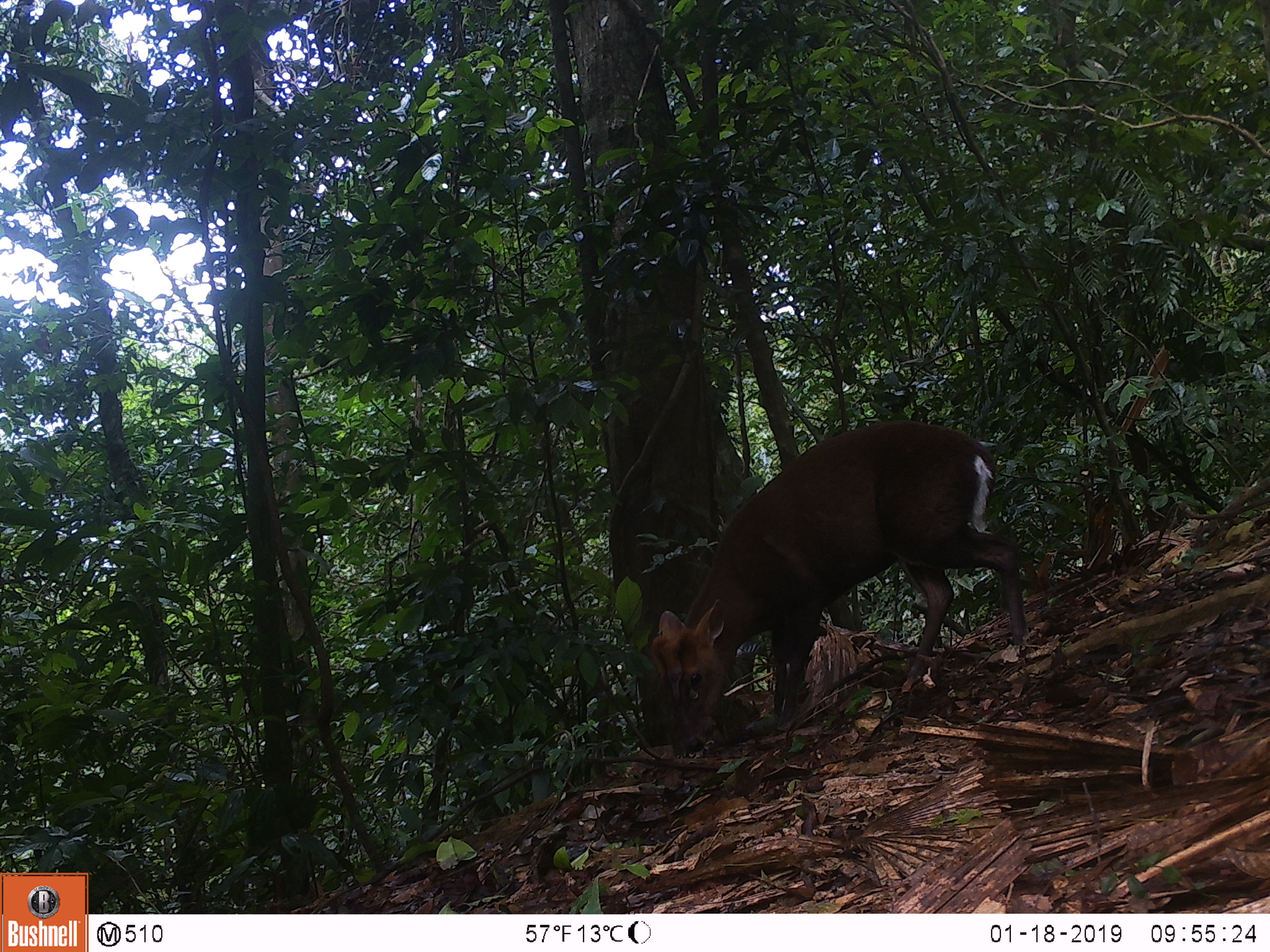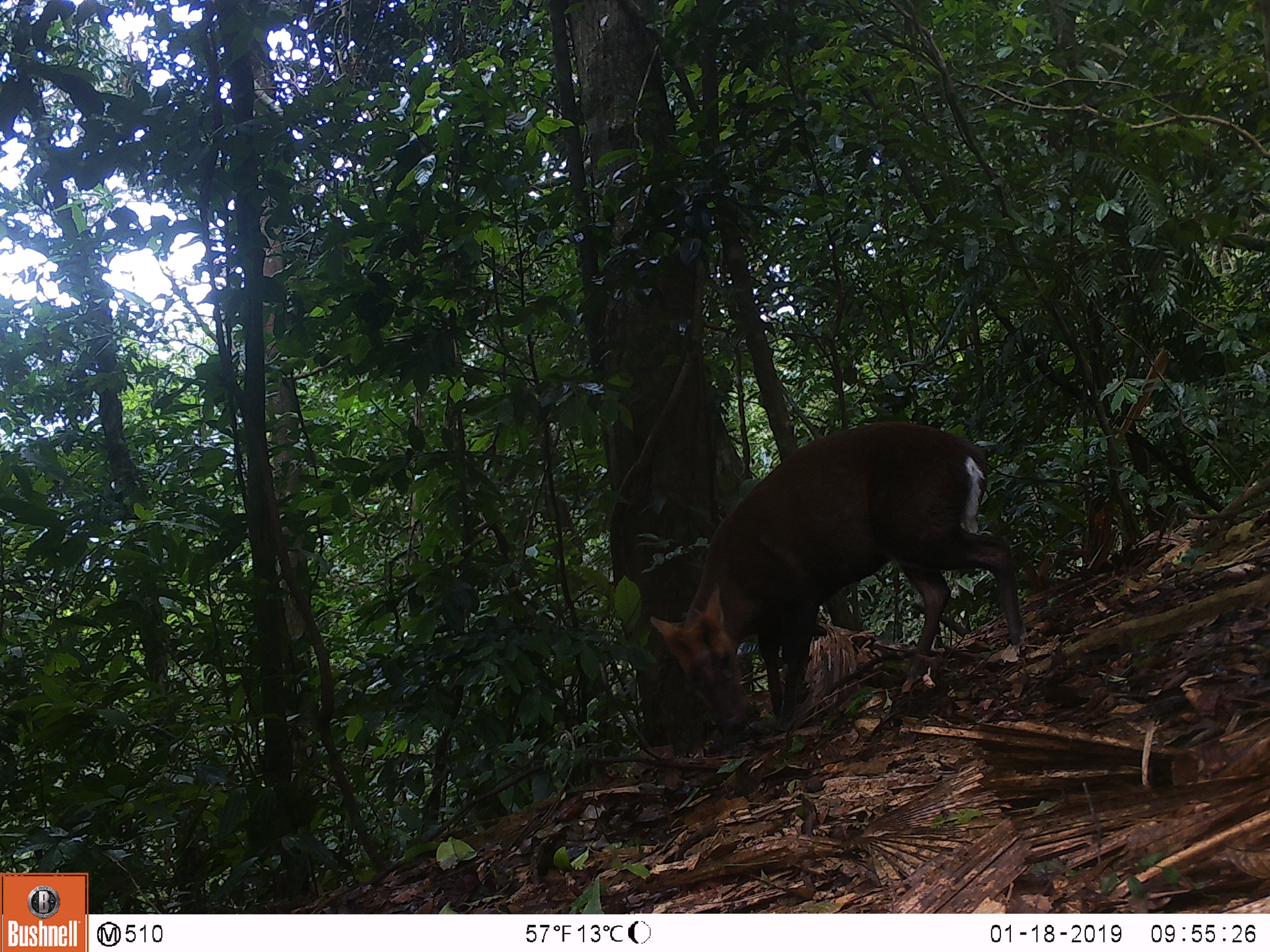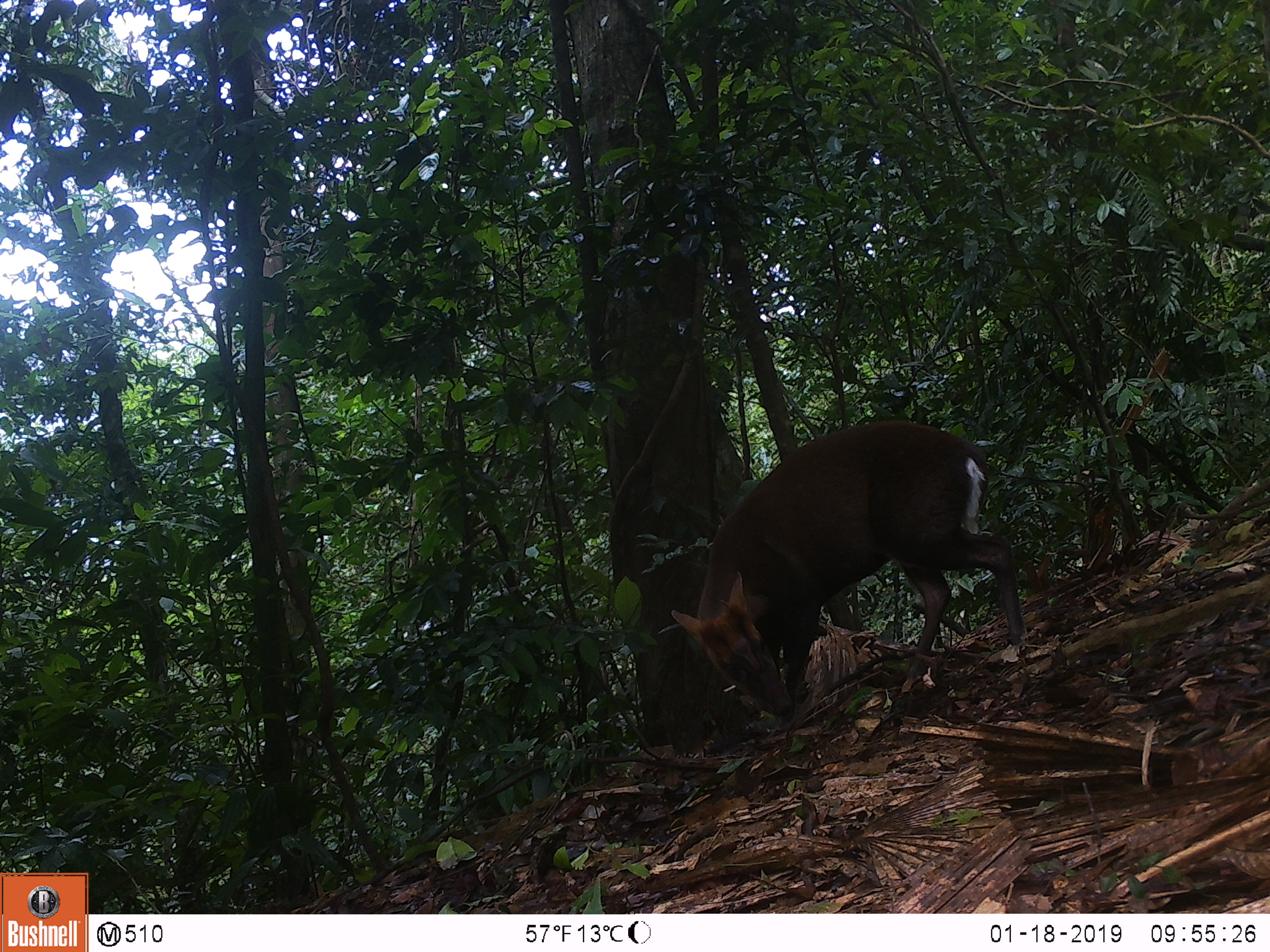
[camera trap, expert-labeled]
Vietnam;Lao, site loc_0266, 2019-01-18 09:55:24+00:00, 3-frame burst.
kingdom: Animalia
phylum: Chordata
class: Mammalia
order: Artiodactyla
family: Cervidae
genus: Muntiacus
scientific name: Muntiacus rooseveltorum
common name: roosevelt's muntjac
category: roosevelts muntjac group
Roosevelts muntjac group (roosevelt's muntjac) (Muntiacus rooseveltorum). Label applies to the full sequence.